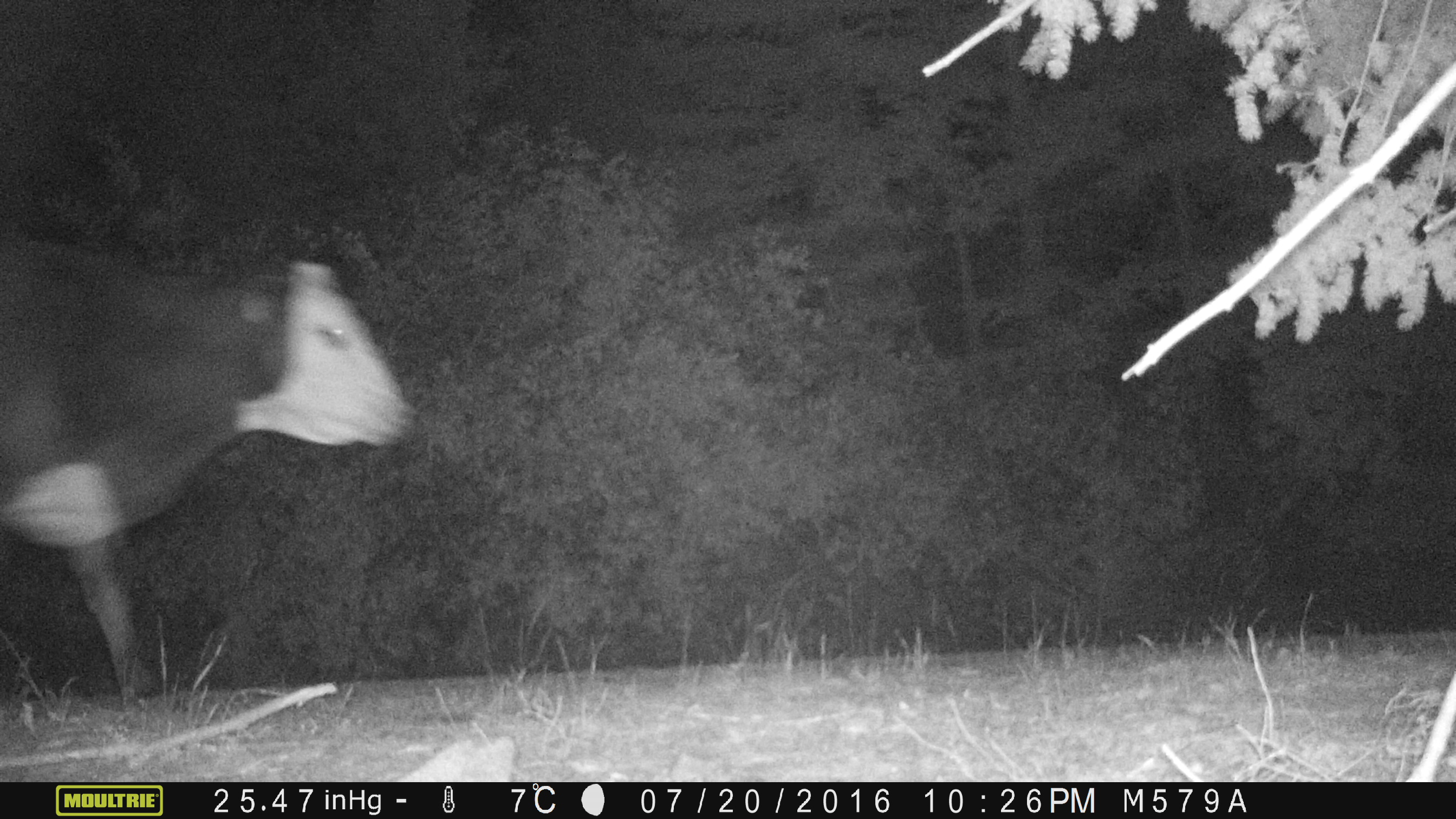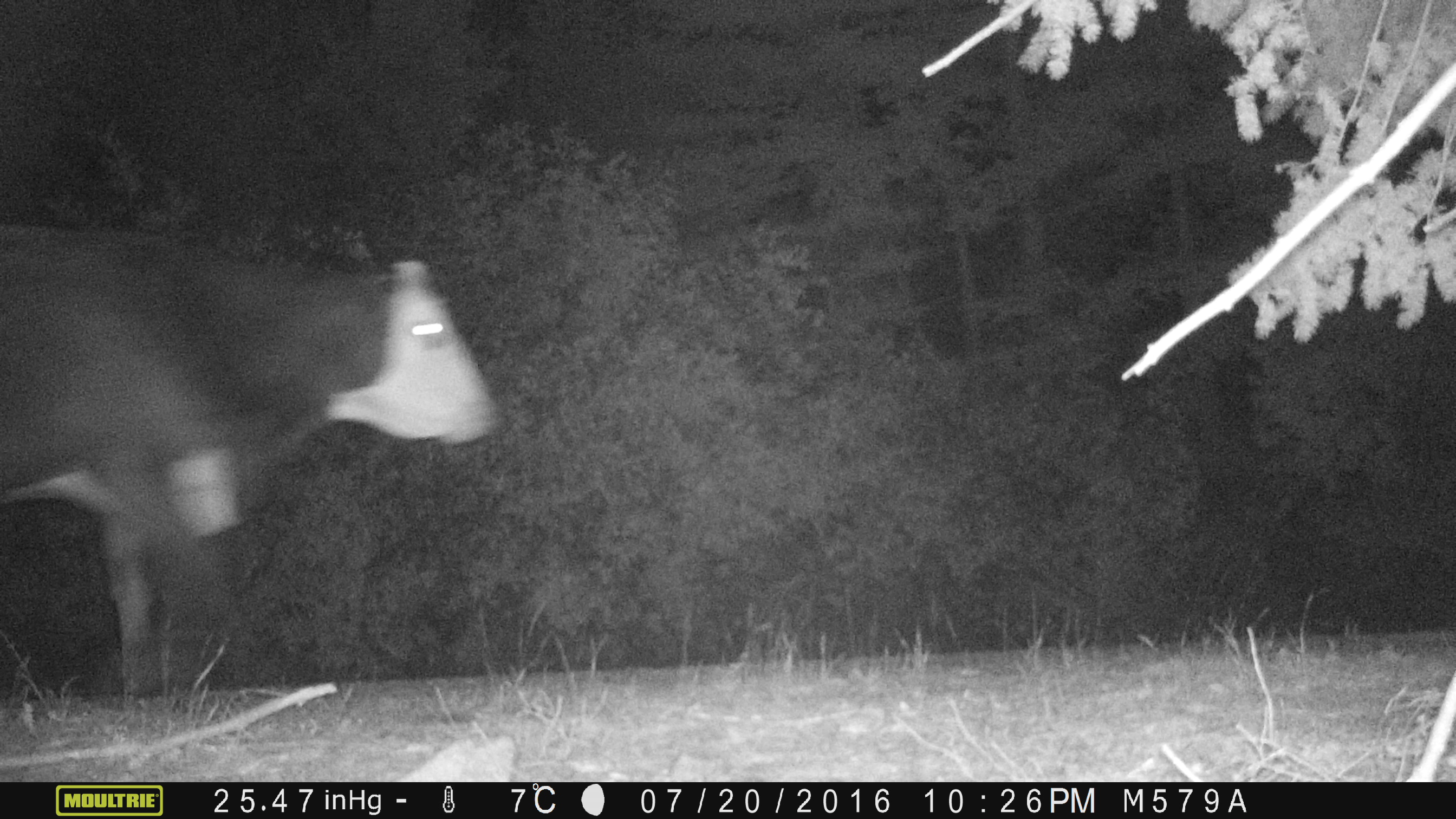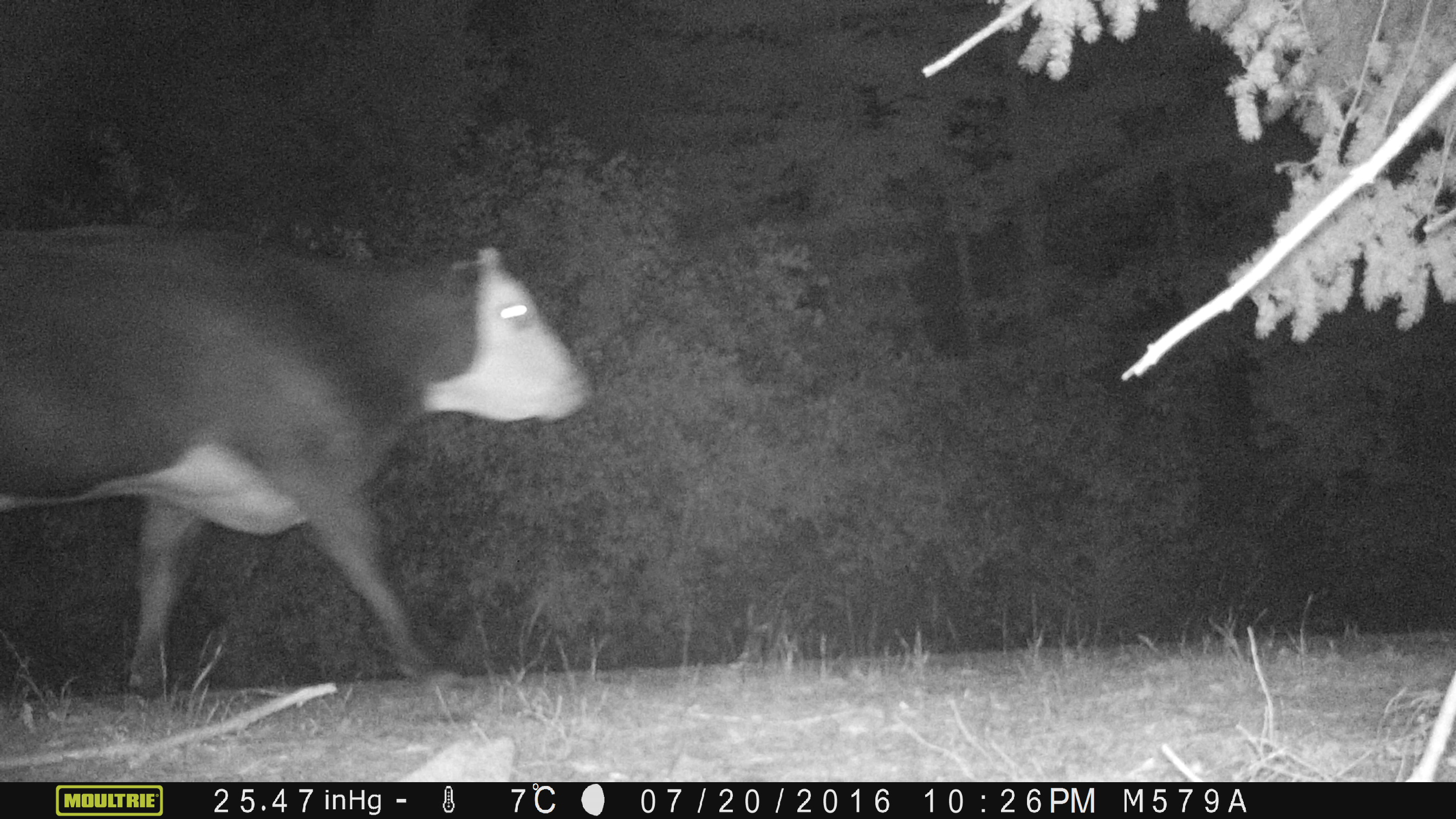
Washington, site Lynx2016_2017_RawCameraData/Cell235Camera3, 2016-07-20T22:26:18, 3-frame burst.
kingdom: Animalia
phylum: Chordata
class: Mammalia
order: Artiodactyla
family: Bovidae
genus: Bos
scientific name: Bos taurus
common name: domestic cattle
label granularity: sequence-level